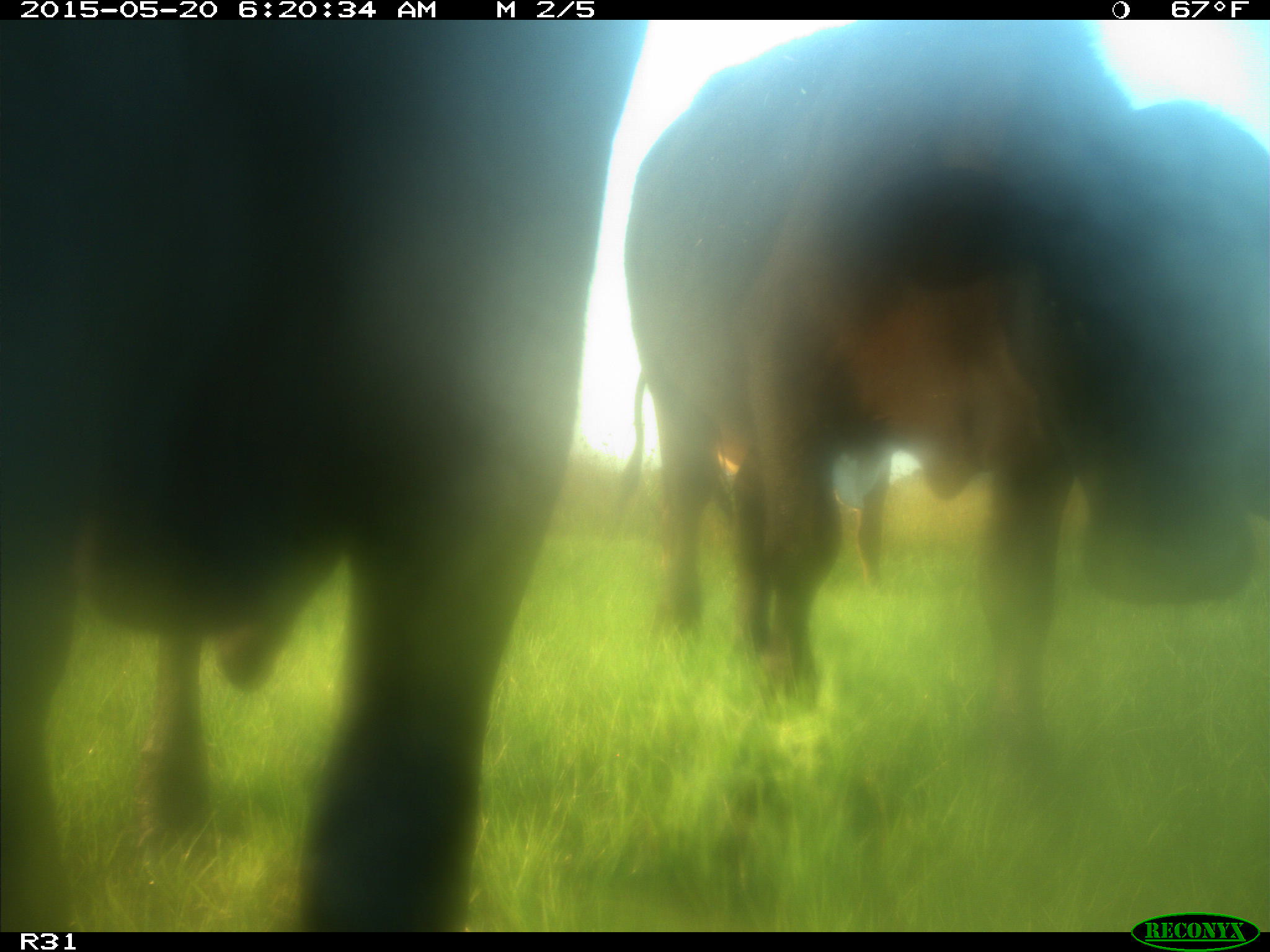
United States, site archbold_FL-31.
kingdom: Animalia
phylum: Chordata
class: Mammalia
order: Artiodactyla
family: Bovidae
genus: Bos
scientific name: Bos taurus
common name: domestic cow